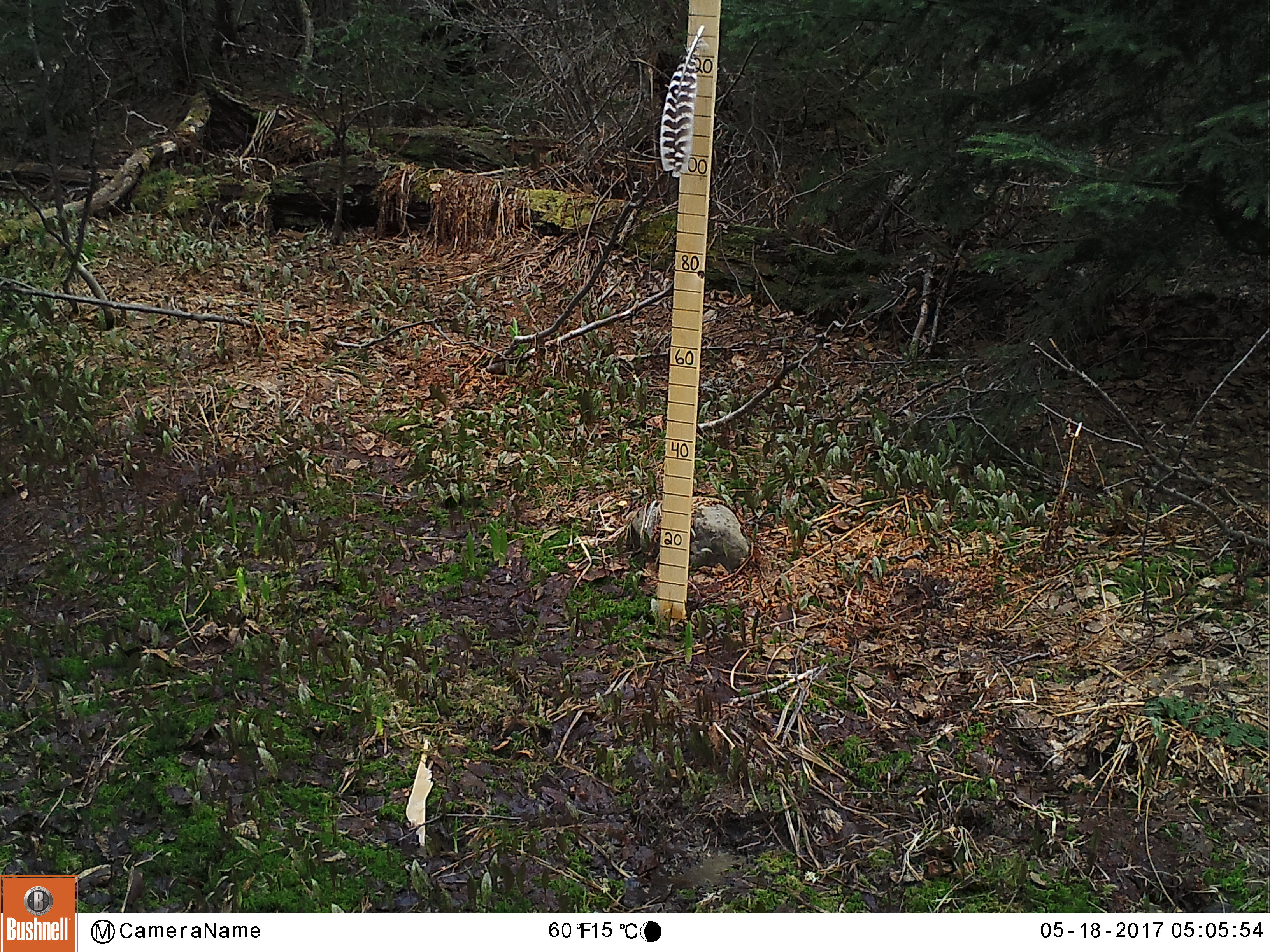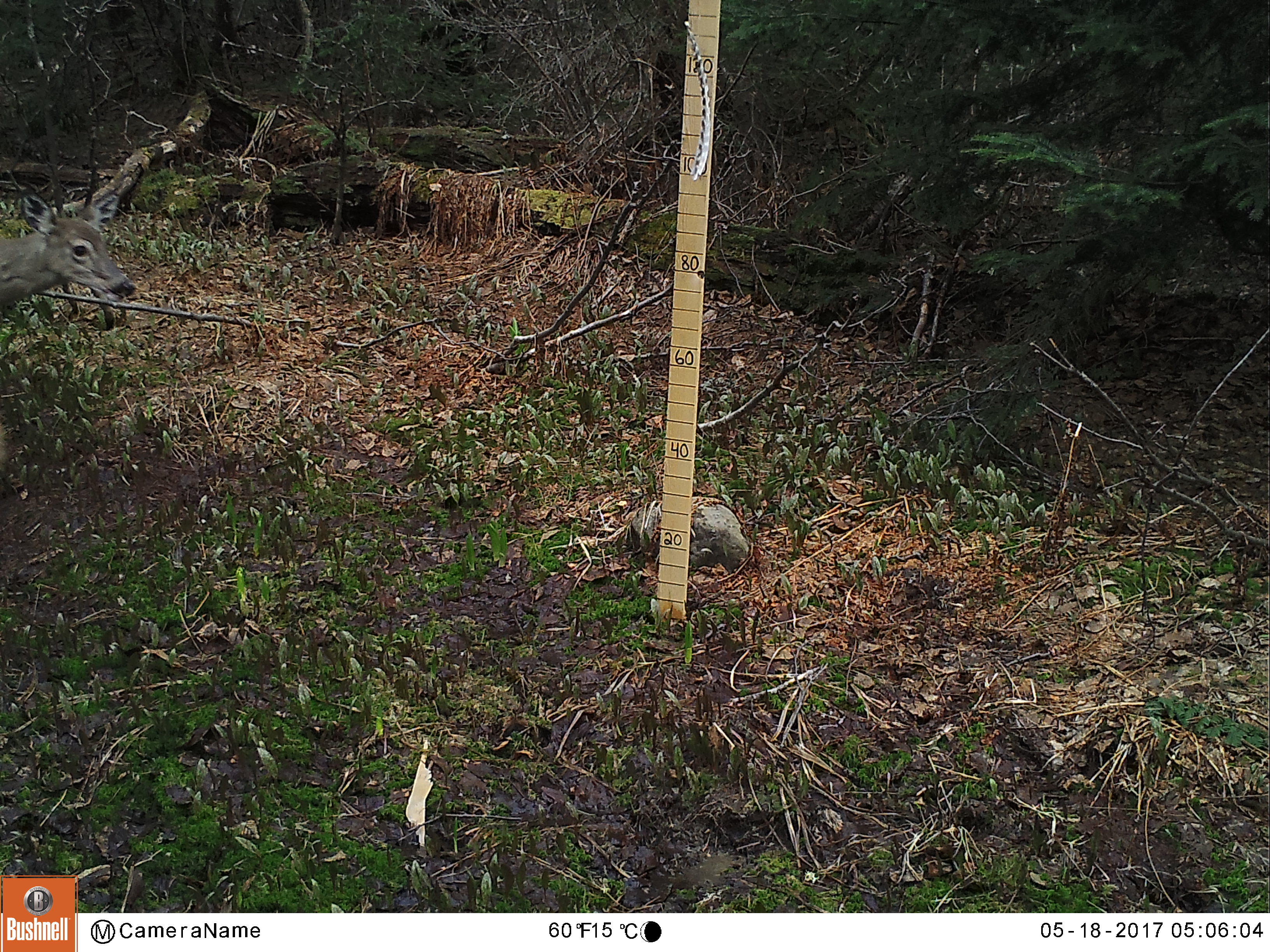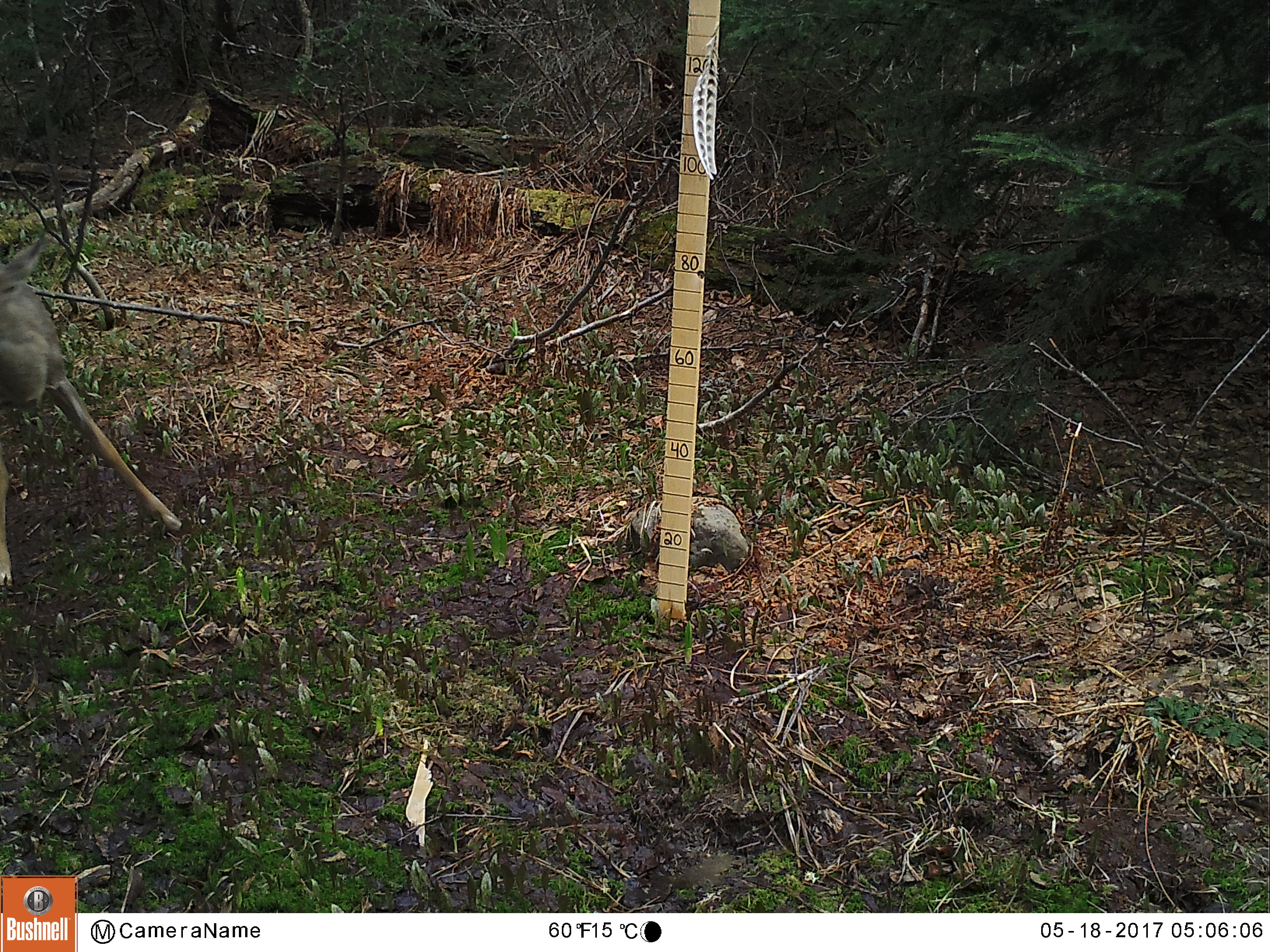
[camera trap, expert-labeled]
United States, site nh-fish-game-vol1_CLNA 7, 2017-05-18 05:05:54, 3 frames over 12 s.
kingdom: Animalia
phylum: Chordata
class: Mammalia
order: Artiodactyla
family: Cervidae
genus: Odocoileus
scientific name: Odocoileus virginianus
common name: white-tailed deer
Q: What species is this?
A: White-tailed deer (Odocoileus virginianus).